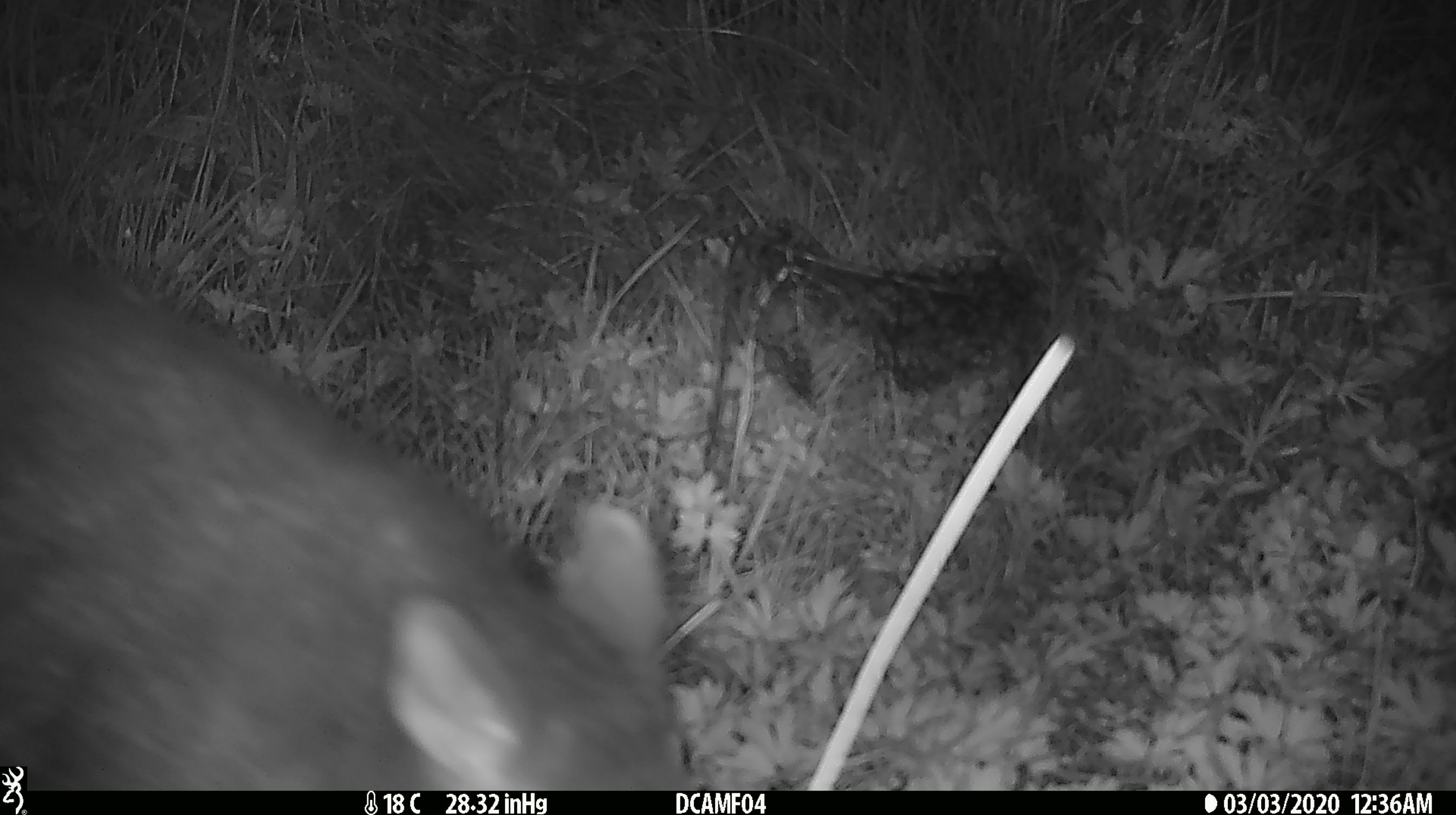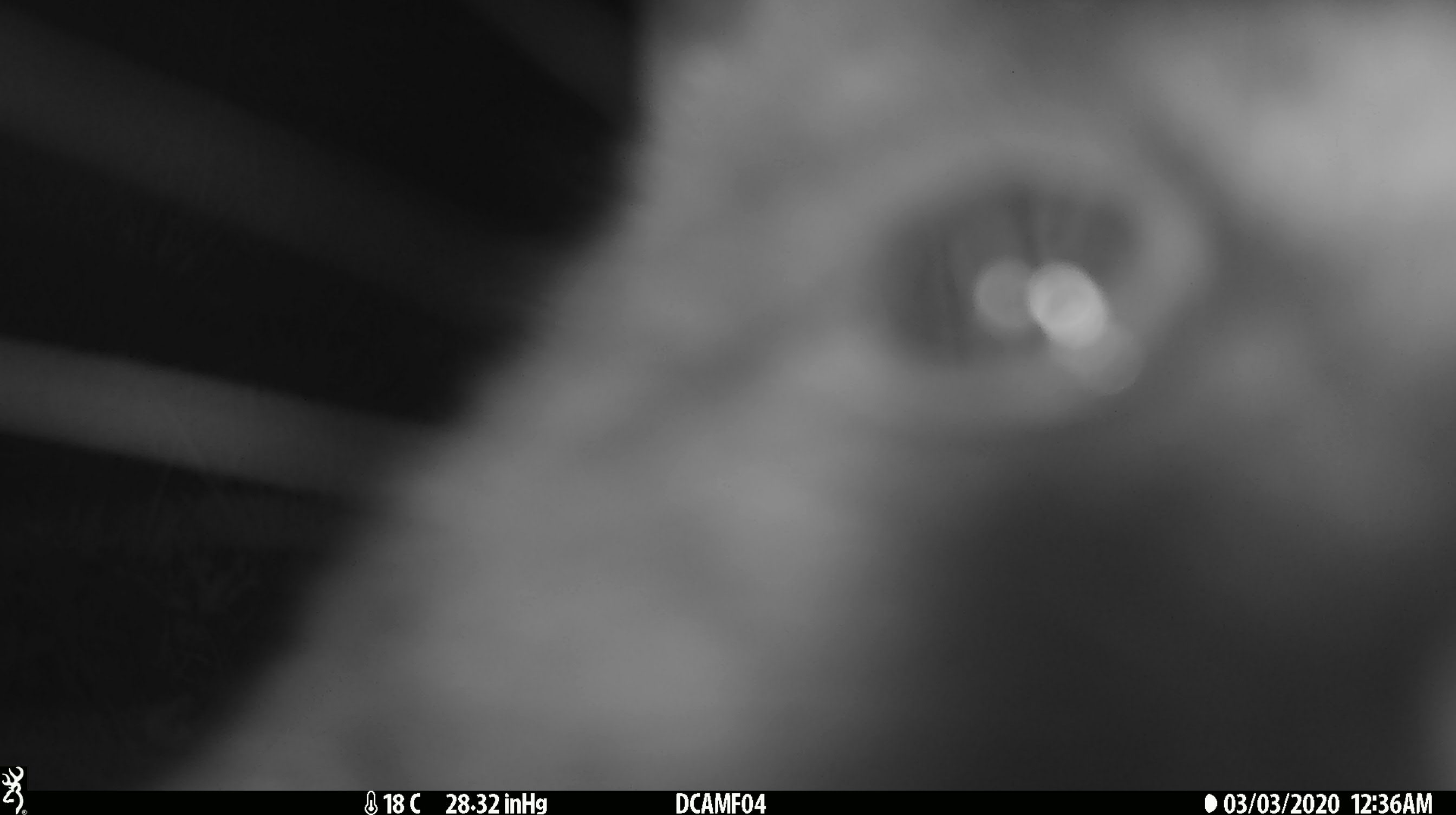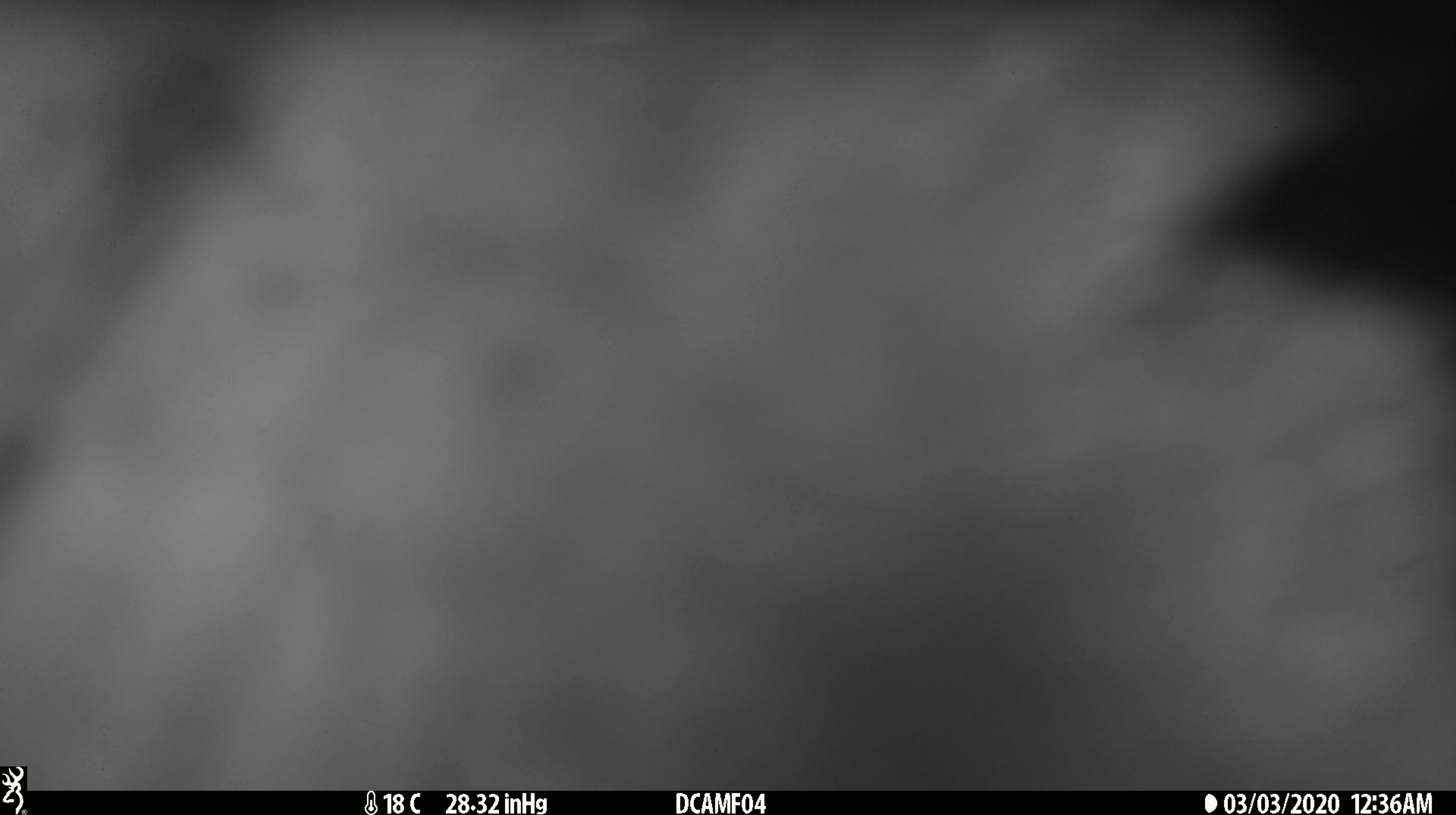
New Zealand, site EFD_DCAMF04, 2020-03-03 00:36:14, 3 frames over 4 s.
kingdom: Animalia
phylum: Chordata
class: Mammalia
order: Diprotodontia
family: Phalangeridae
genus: Trichosurus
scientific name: Trichosurus vulpecula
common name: common brushtail possum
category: possum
Possum (common brushtail possum) (Trichosurus vulpecula).